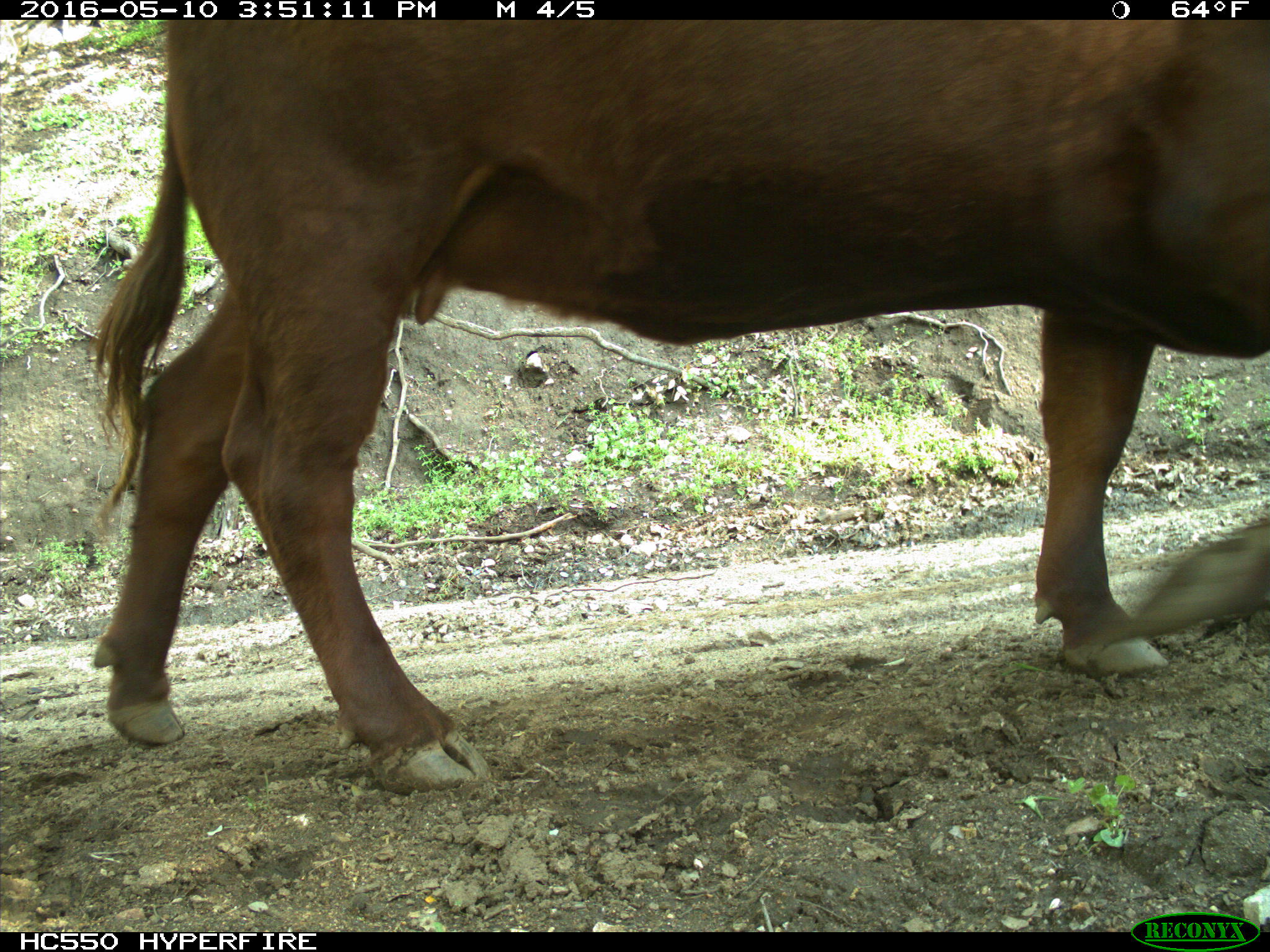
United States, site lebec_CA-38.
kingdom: Animalia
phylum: Chordata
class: Mammalia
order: Artiodactyla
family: Bovidae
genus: Bos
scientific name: Bos taurus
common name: domestic cow